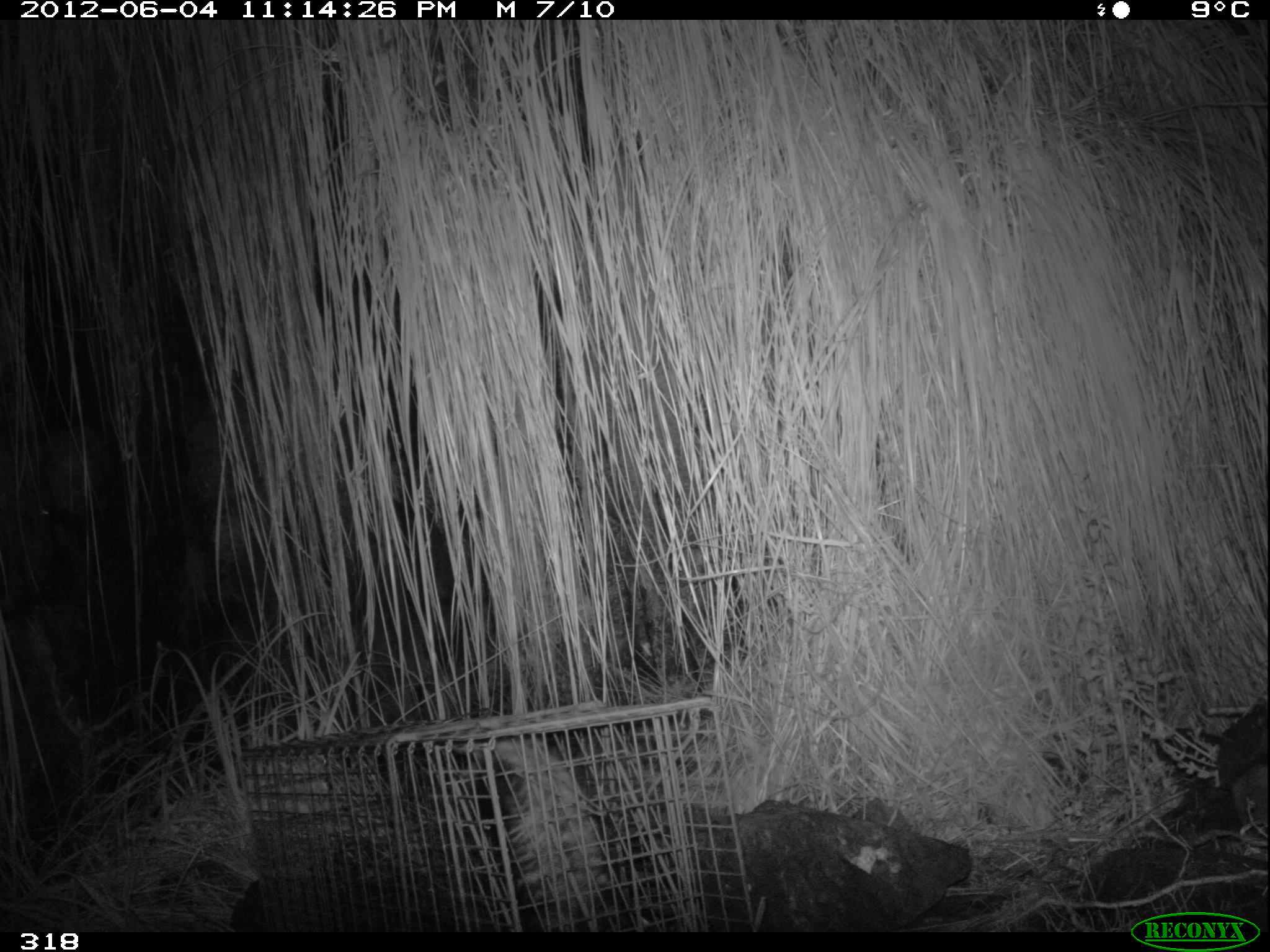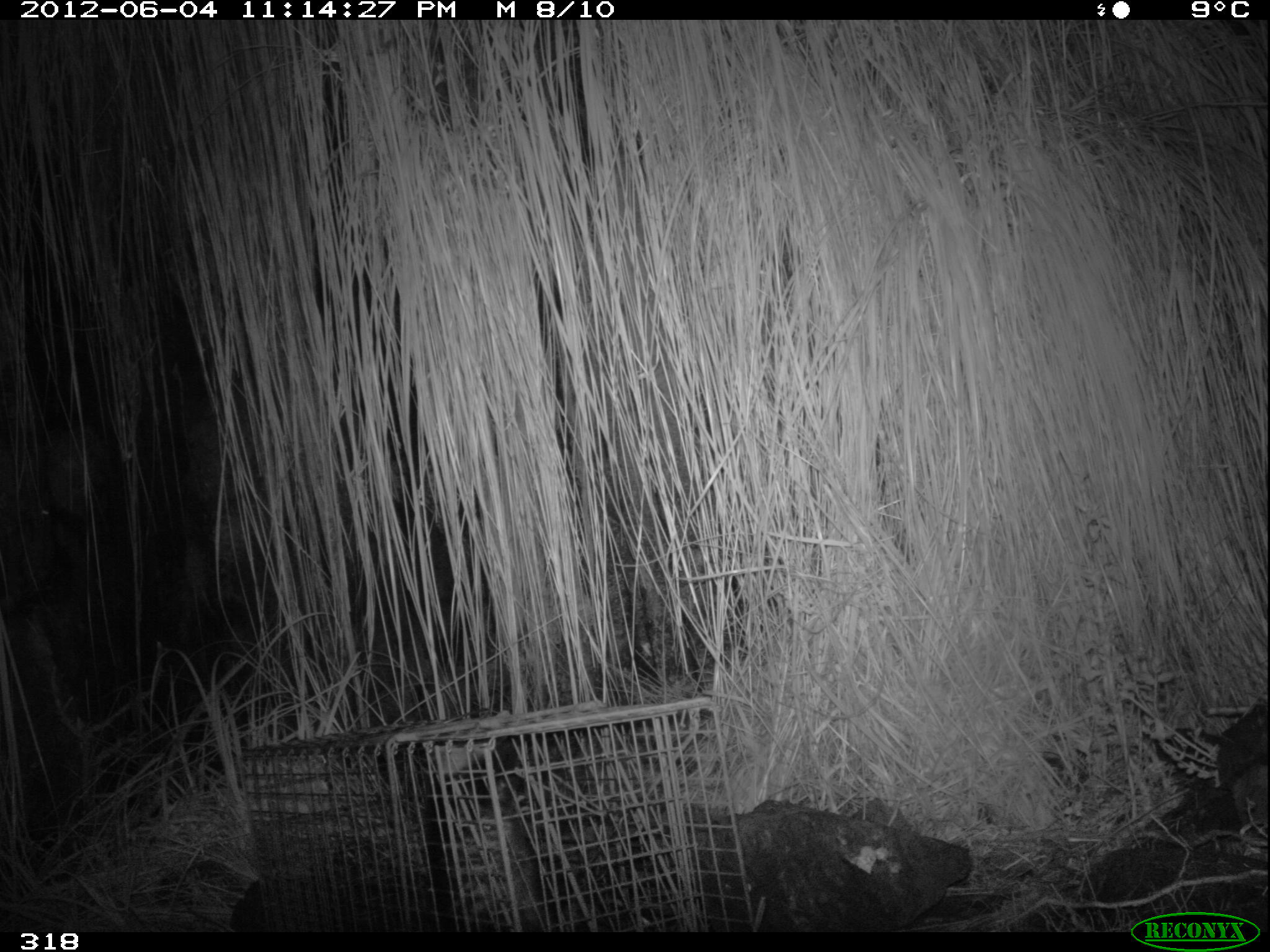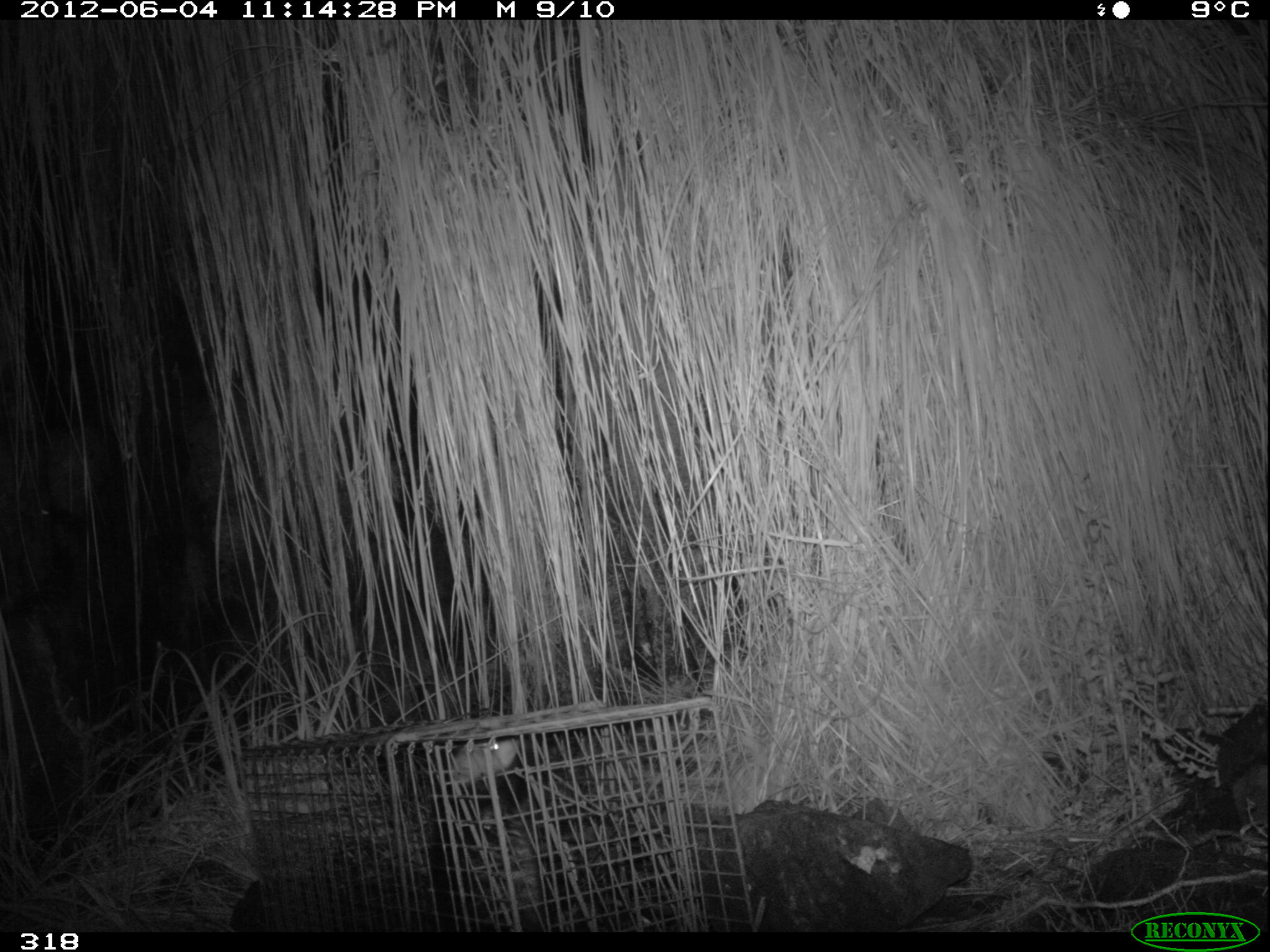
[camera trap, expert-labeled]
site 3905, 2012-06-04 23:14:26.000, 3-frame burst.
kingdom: Animalia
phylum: Chordata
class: Mammalia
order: Didelphimorphia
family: Didelphidae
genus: Didelphis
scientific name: Didelphis pernigra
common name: andean white-eared opossum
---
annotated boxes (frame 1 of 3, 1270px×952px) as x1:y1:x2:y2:
didelphis pernigra: 453:736:606:929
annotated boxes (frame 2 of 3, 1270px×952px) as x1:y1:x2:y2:
didelphis pernigra: 462:773:611:931